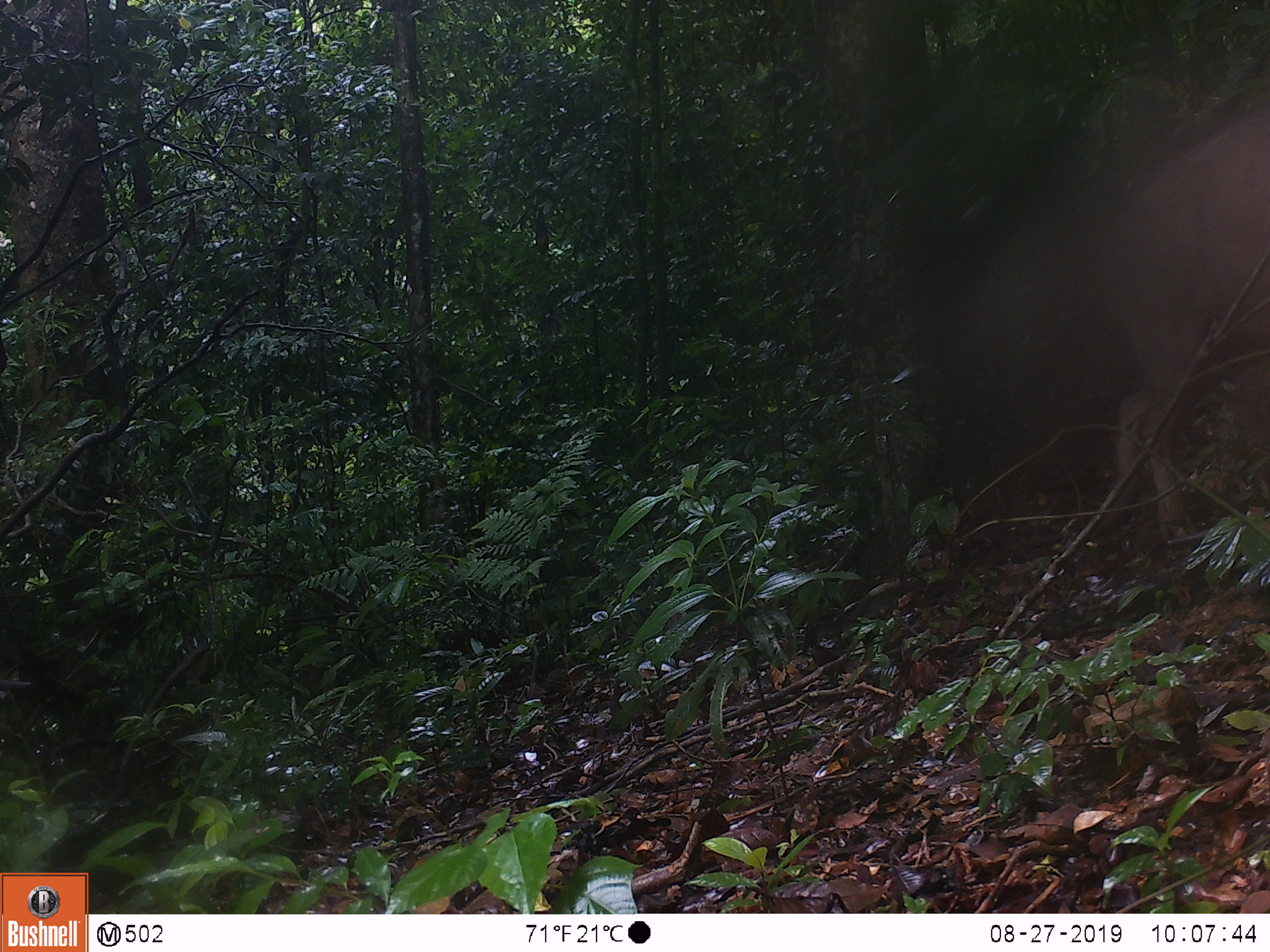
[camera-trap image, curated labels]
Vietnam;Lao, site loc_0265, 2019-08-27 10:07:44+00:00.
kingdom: Animalia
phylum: Chordata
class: Mammalia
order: Artiodactyla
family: Suidae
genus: Sus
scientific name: Sus scrofa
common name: eurasian wild pig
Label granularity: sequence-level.